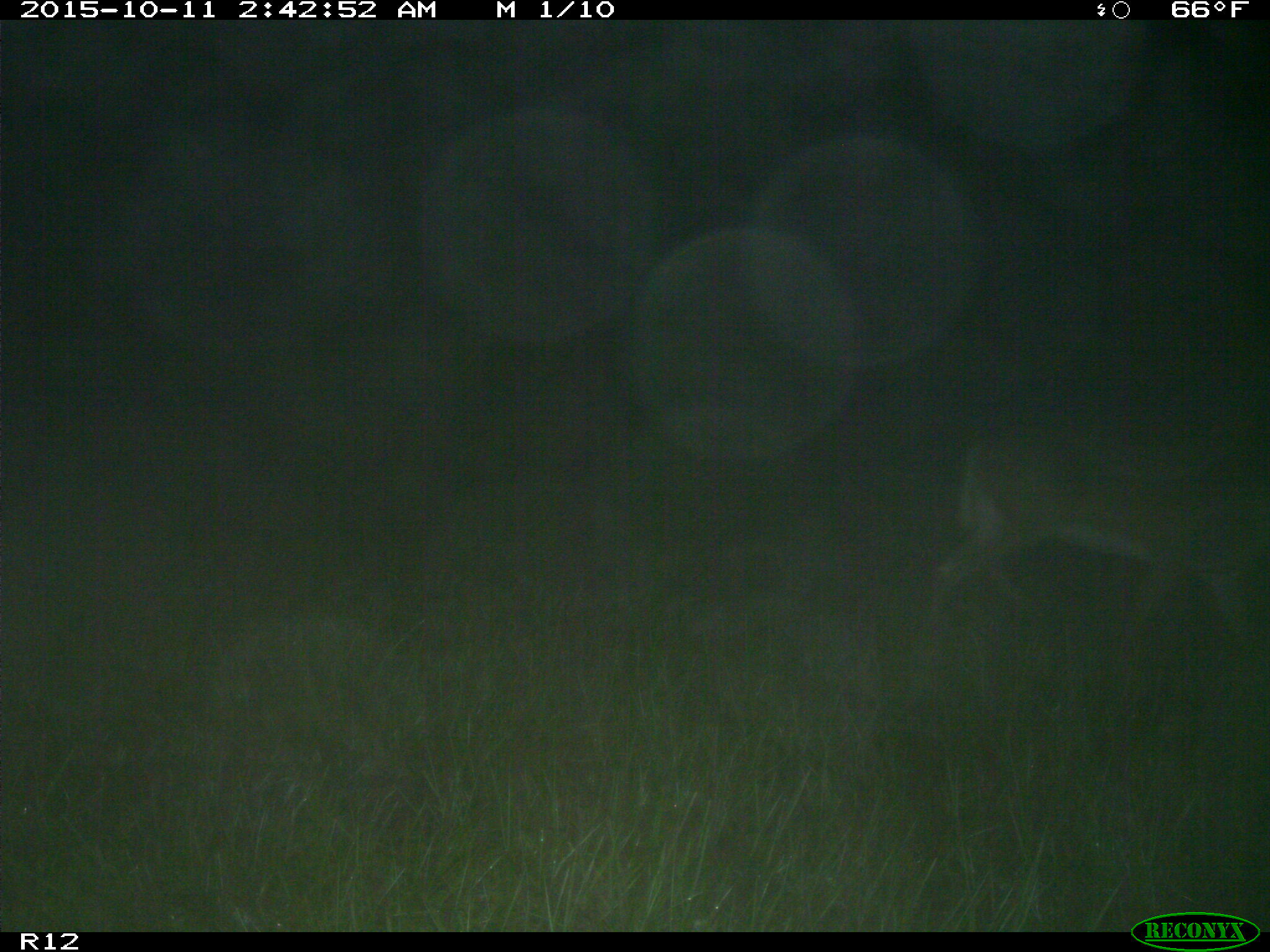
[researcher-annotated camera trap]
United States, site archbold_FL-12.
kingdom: Animalia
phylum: Chordata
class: Mammalia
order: Artiodactyla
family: Cervidae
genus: Odocoileus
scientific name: Odocoileus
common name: deer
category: unidentified deer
Unidentified deer (deer) (Odocoileus).